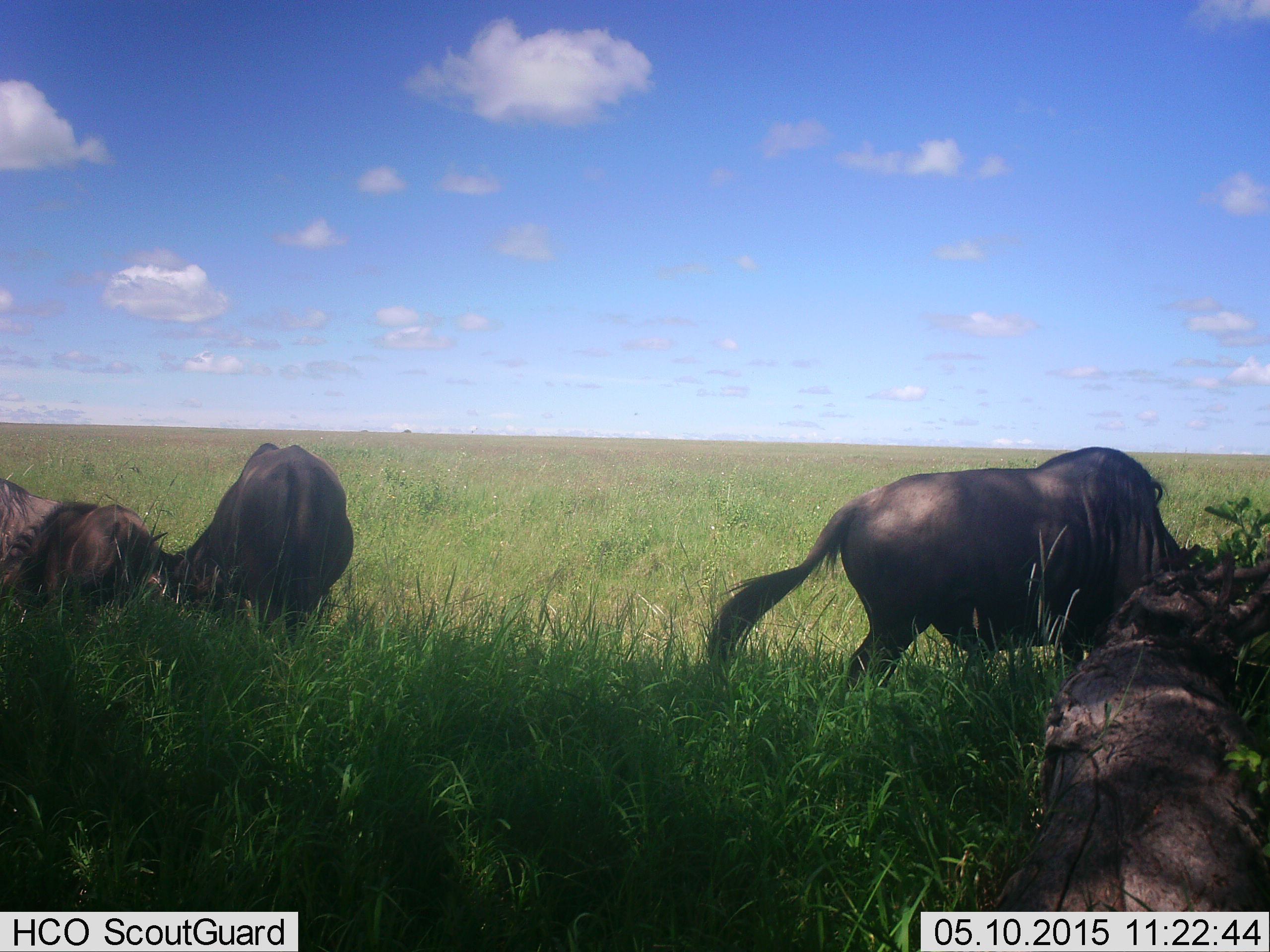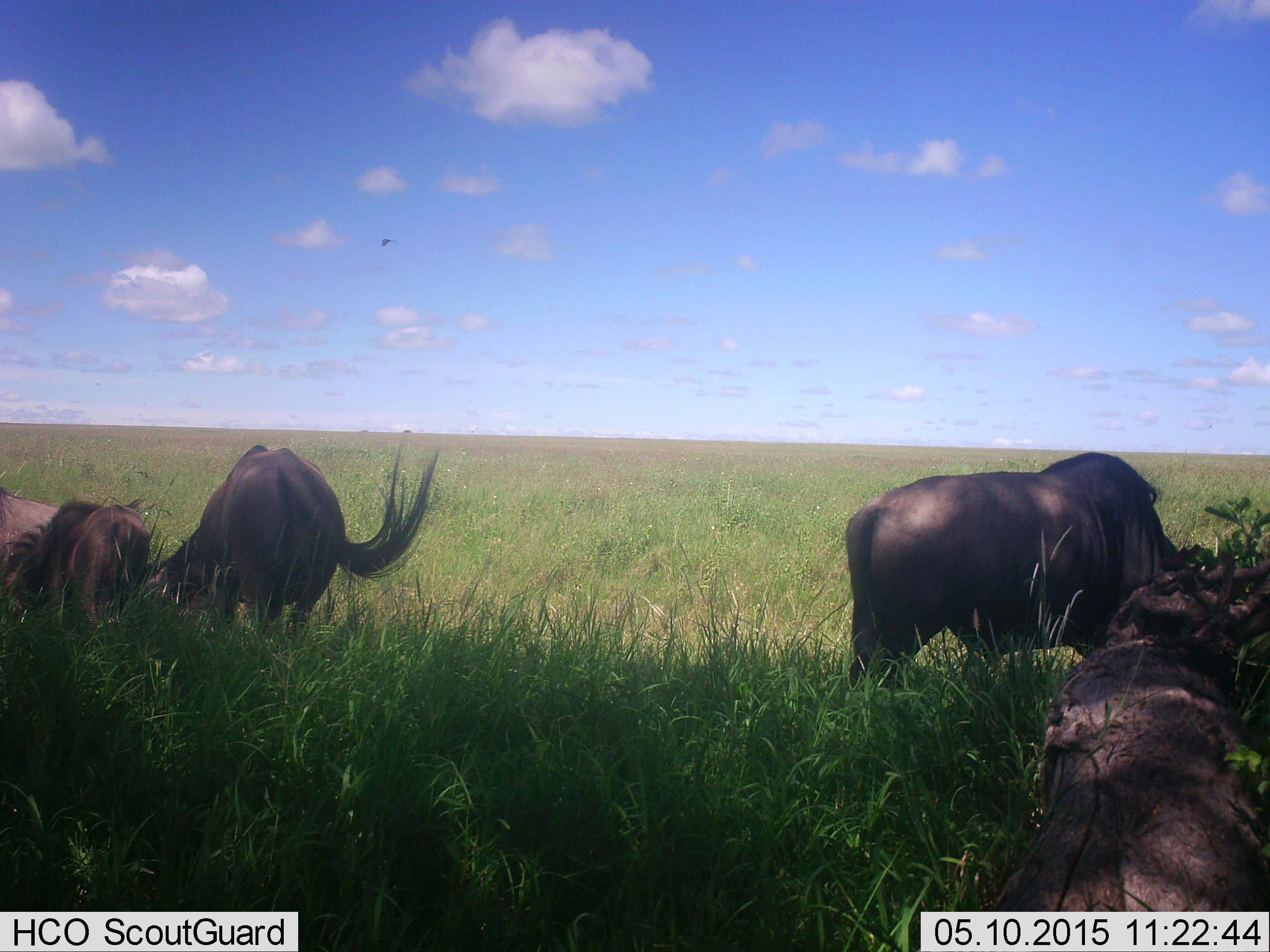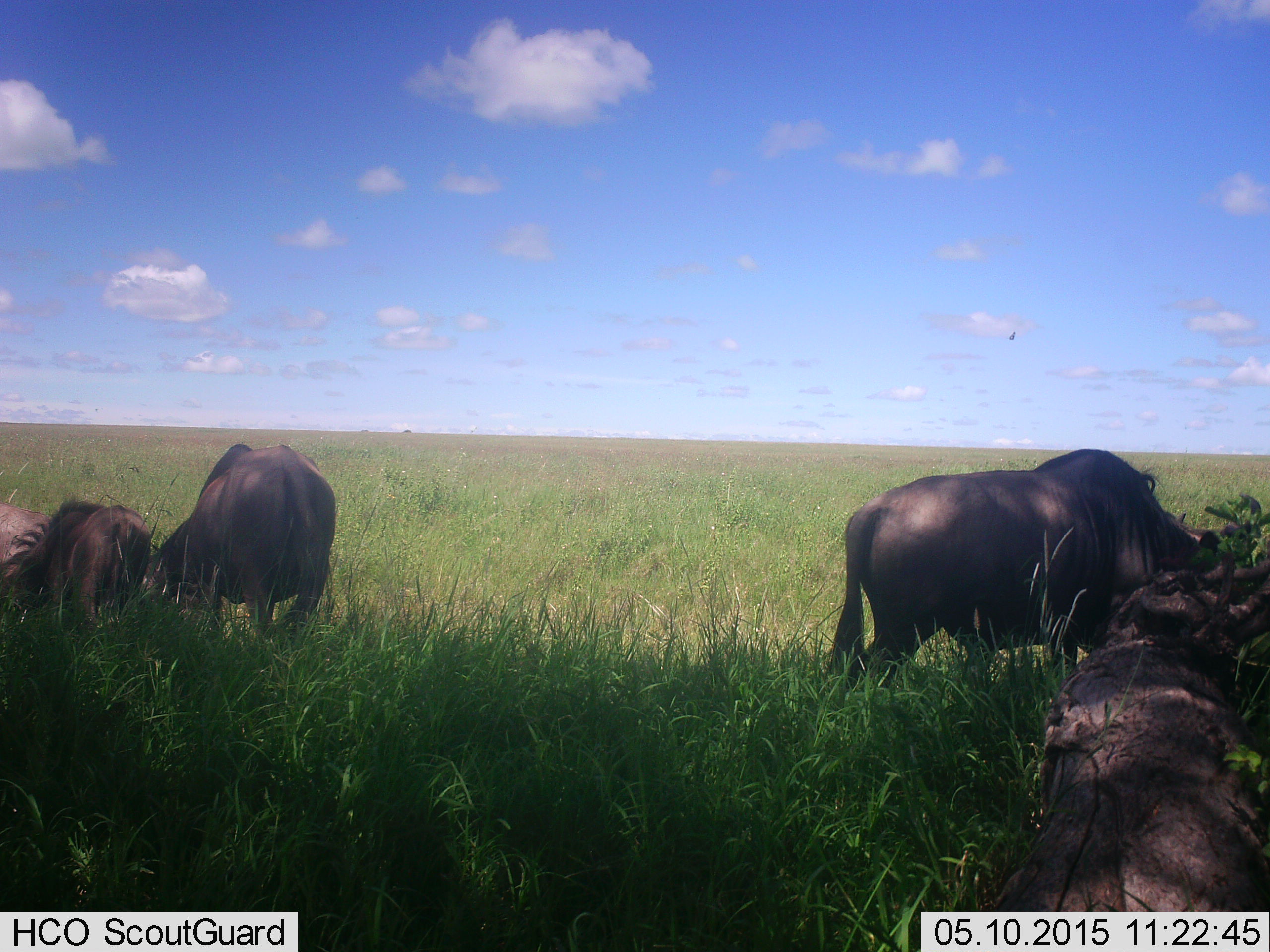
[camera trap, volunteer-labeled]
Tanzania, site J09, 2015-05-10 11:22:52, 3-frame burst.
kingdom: Animalia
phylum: Chordata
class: Mammalia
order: Artiodactyla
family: Bovidae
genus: Connochaetes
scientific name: Connochaetes taurinus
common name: blue wildebeest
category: wildebeest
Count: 4.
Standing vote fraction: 30%.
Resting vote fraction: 0%.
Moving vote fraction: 10%.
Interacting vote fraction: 0%.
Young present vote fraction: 20%.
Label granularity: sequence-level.